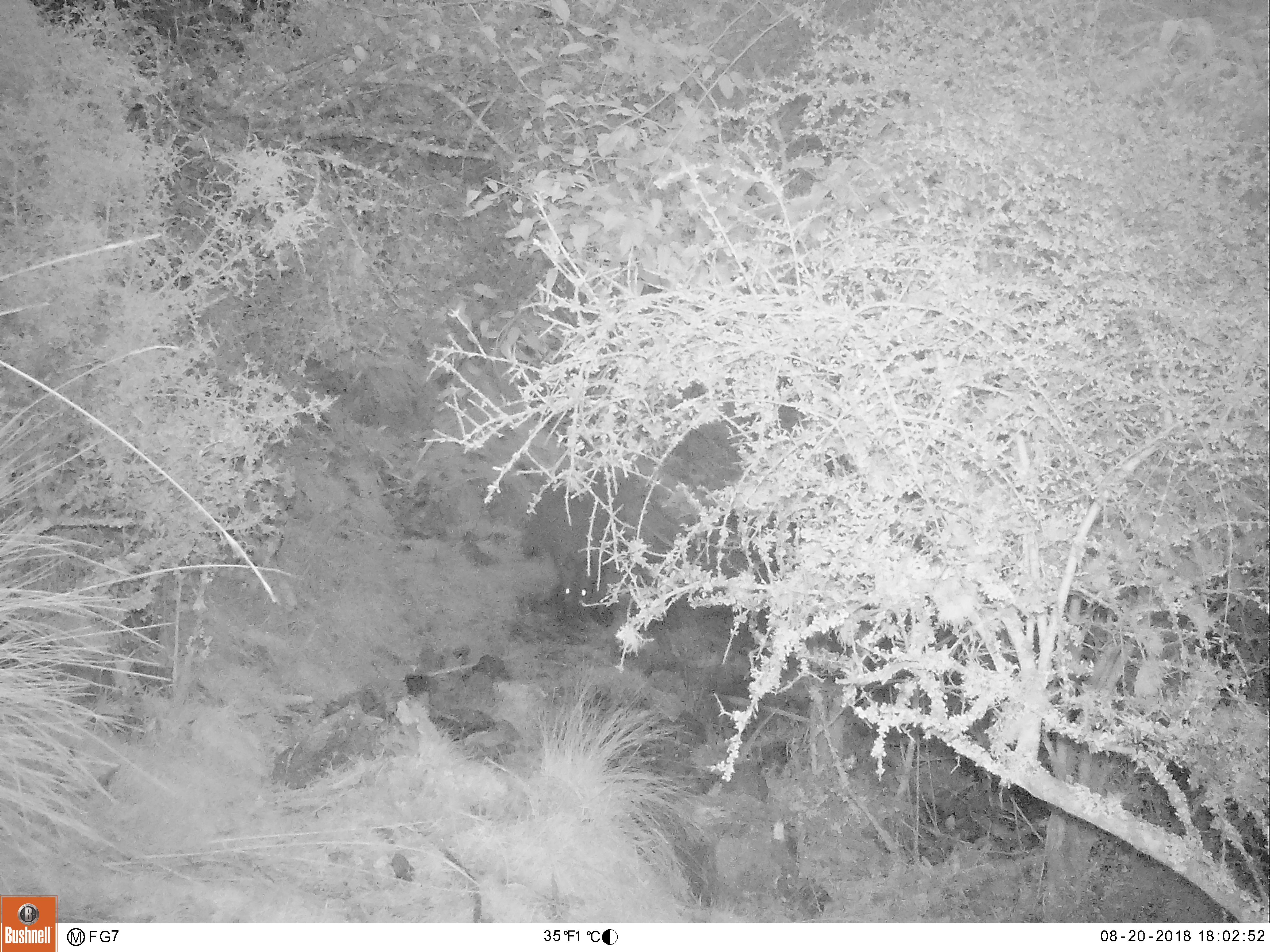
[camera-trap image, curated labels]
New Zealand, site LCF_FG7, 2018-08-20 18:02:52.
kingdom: Animalia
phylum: Chordata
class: Mammalia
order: Diprotodontia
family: Macropodidae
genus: Notamacropus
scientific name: Notamacropus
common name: wallaby